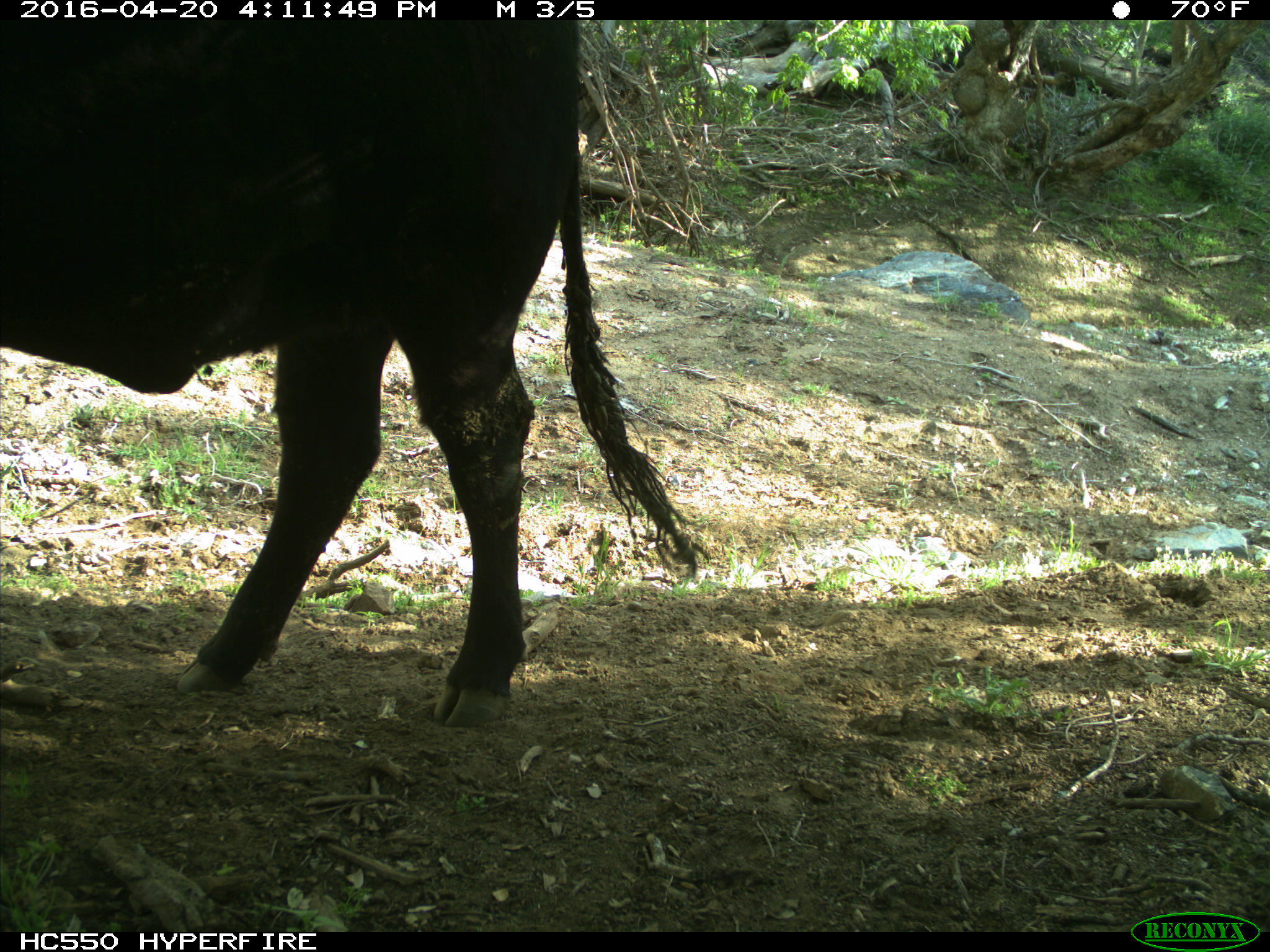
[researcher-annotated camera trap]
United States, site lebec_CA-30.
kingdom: Animalia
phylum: Chordata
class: Mammalia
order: Artiodactyla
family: Bovidae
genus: Bos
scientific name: Bos taurus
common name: domestic cow